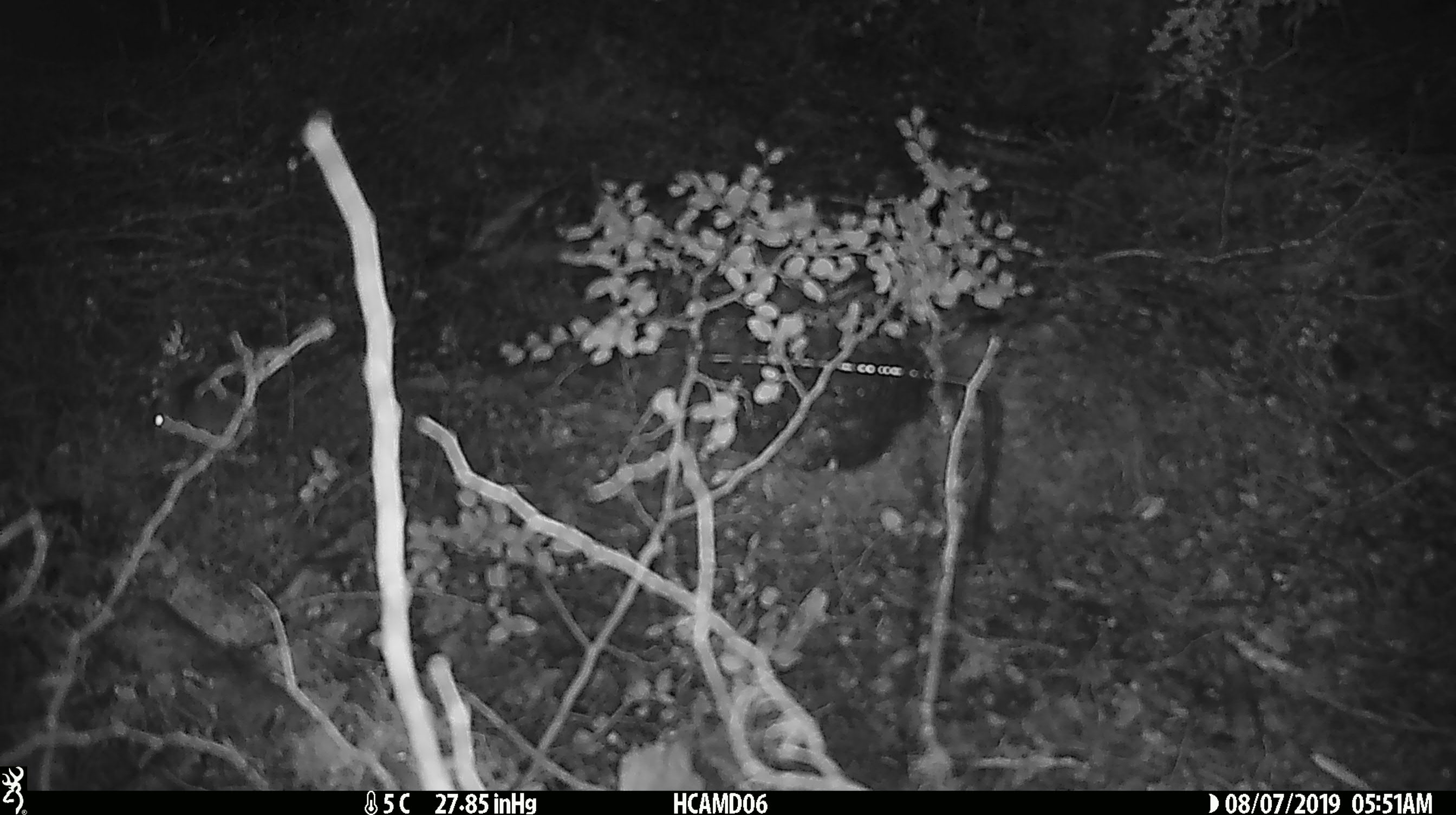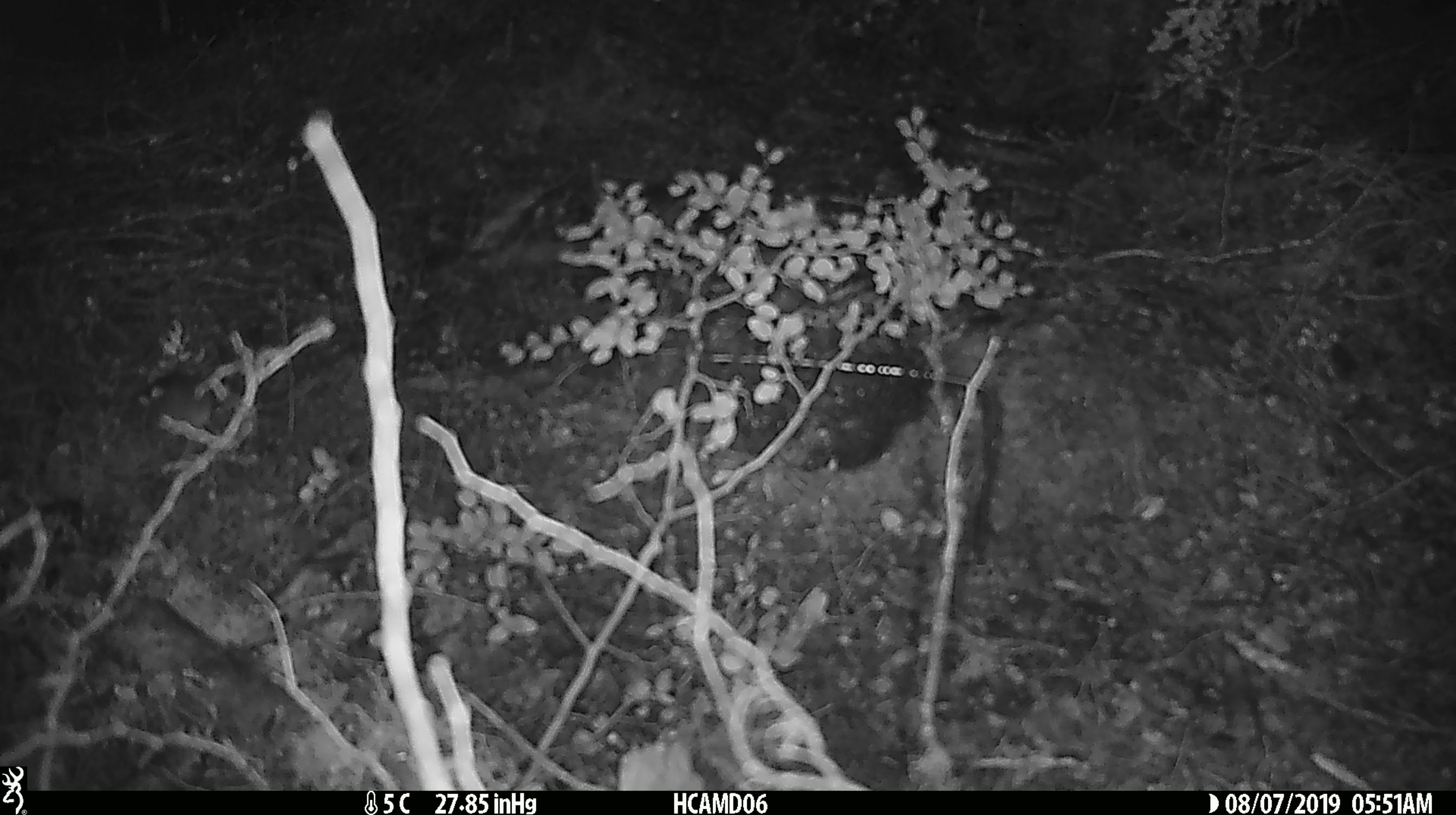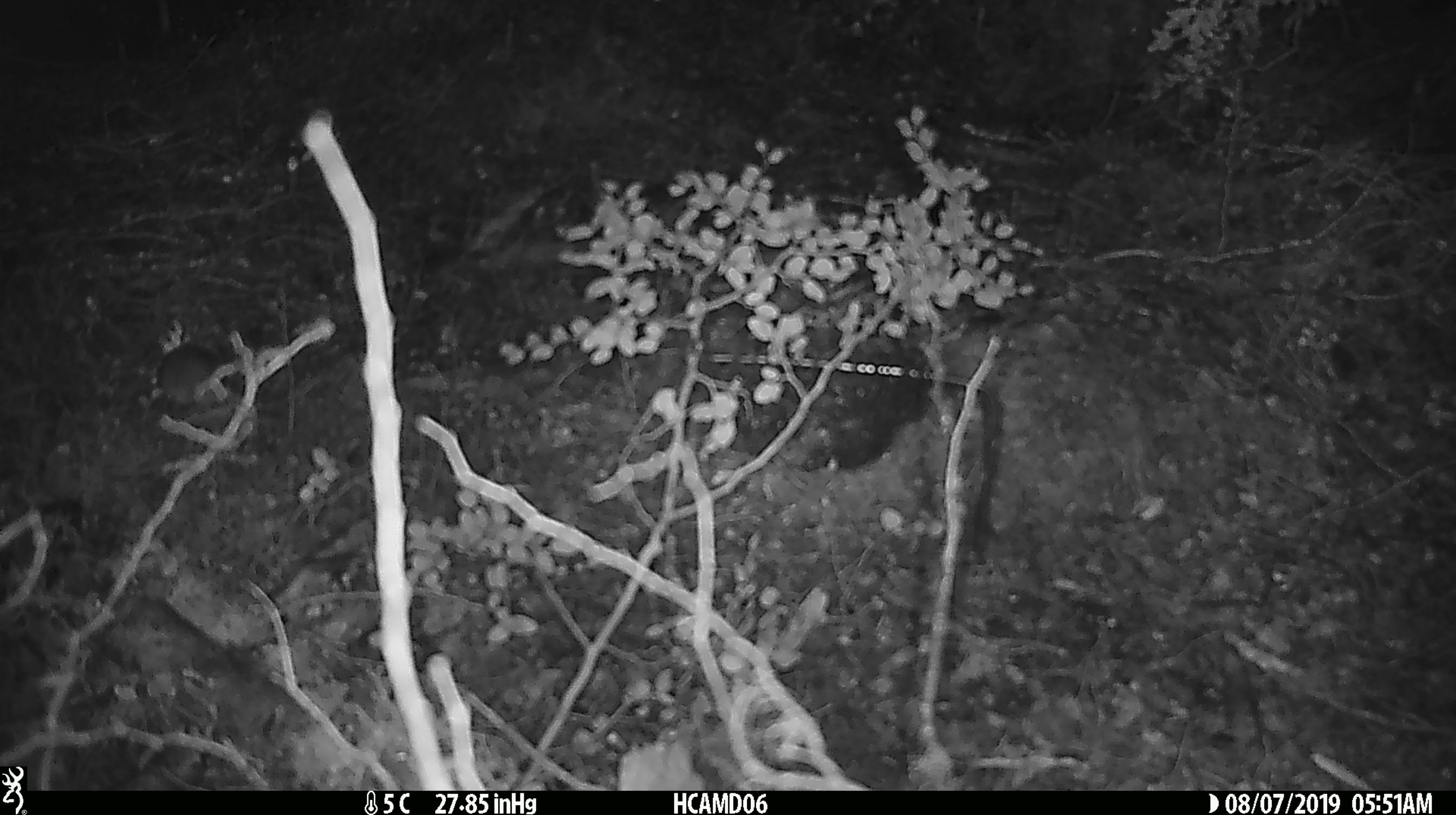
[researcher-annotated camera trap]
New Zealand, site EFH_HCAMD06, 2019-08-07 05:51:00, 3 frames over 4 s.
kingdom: Animalia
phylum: Chordata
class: Mammalia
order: Rodentia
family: Muridae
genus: Mus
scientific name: Mus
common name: mouse